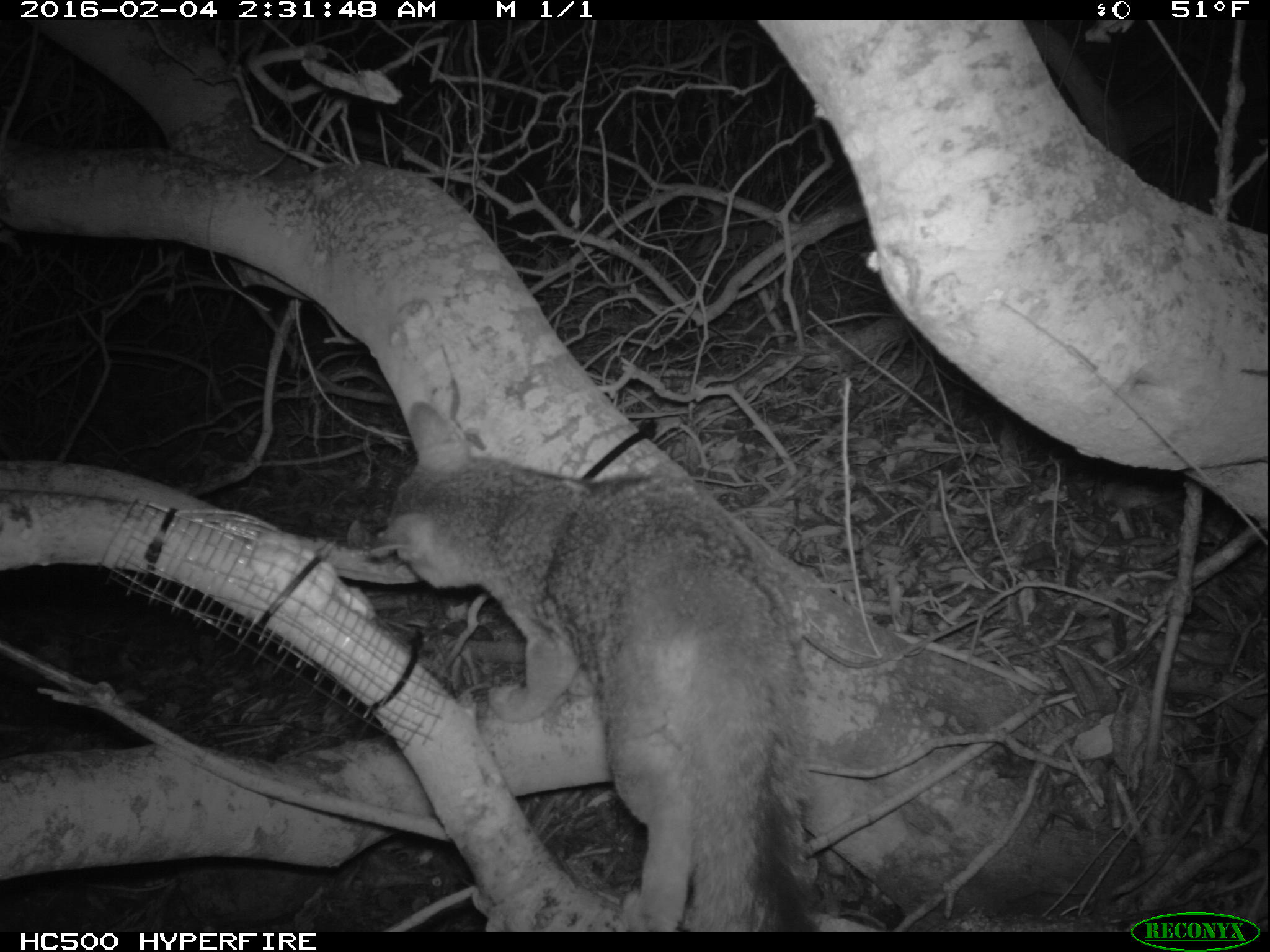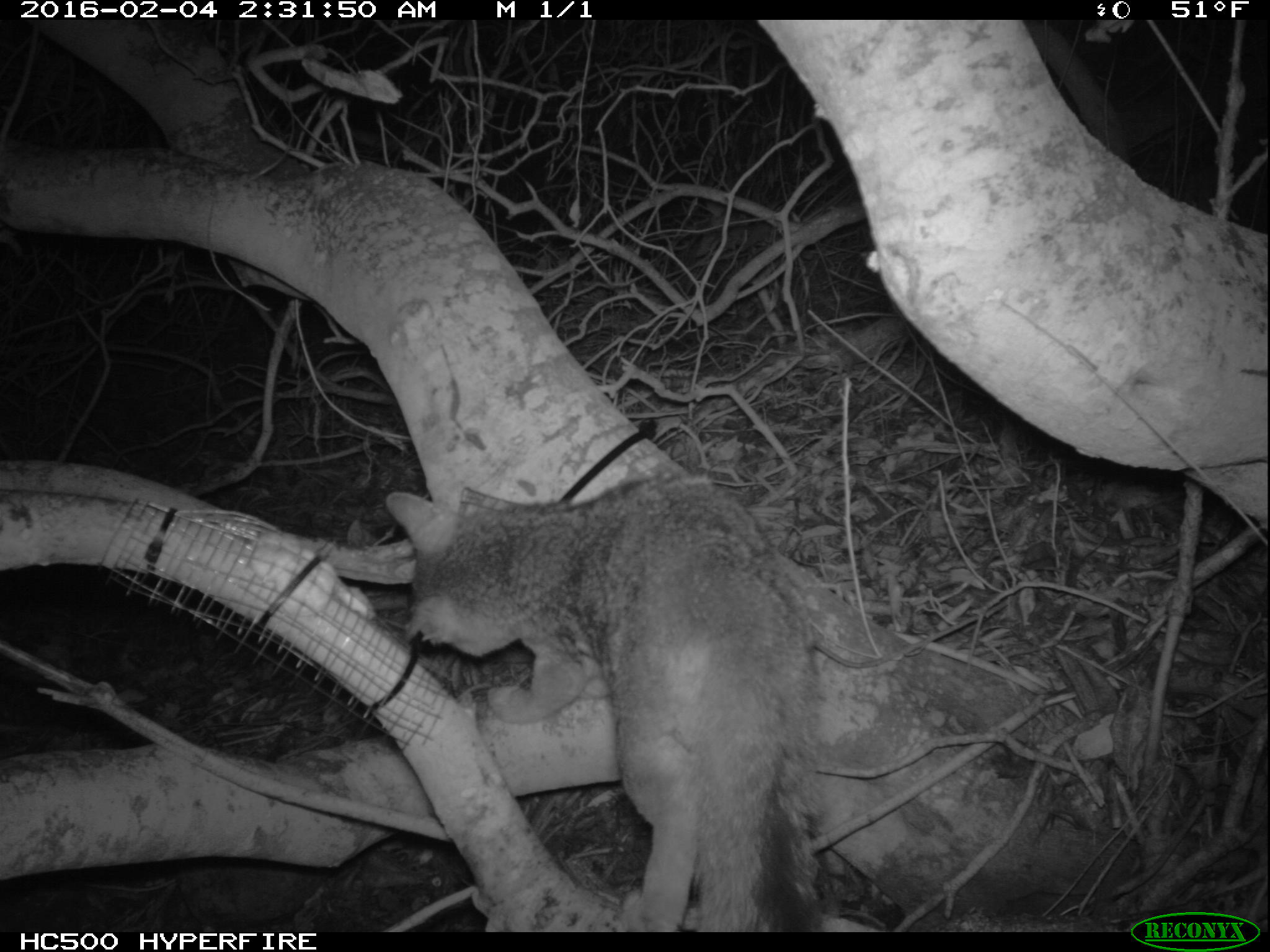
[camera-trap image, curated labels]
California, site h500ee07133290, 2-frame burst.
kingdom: Animalia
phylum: Chordata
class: Mammalia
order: Carnivora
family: Canidae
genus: Urocyon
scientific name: Urocyon littoralis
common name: island fox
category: fox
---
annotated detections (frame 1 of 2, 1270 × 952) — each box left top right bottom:
fox: 370 400 825 931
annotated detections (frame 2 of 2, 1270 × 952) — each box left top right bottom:
fox: 384 470 824 931